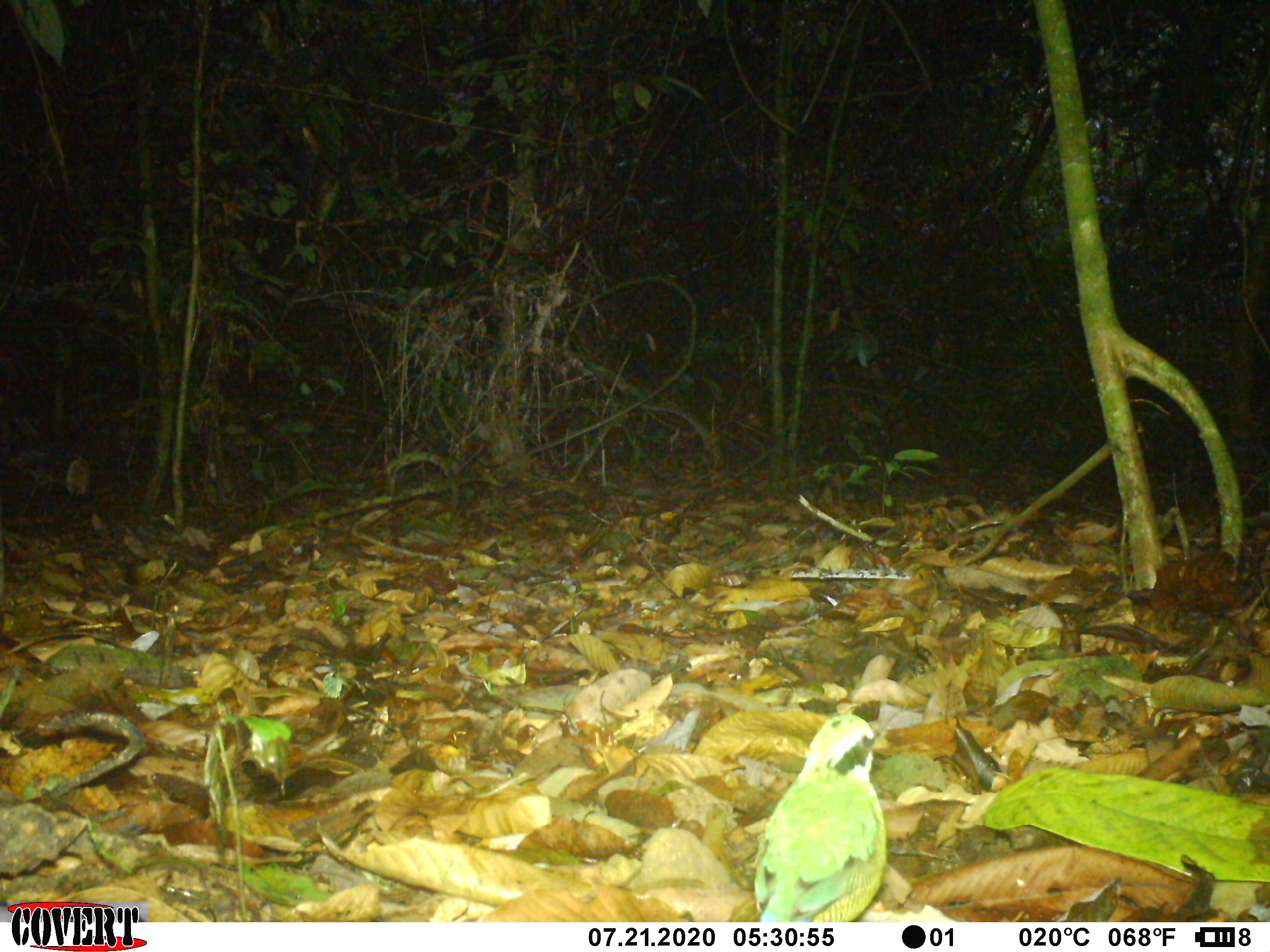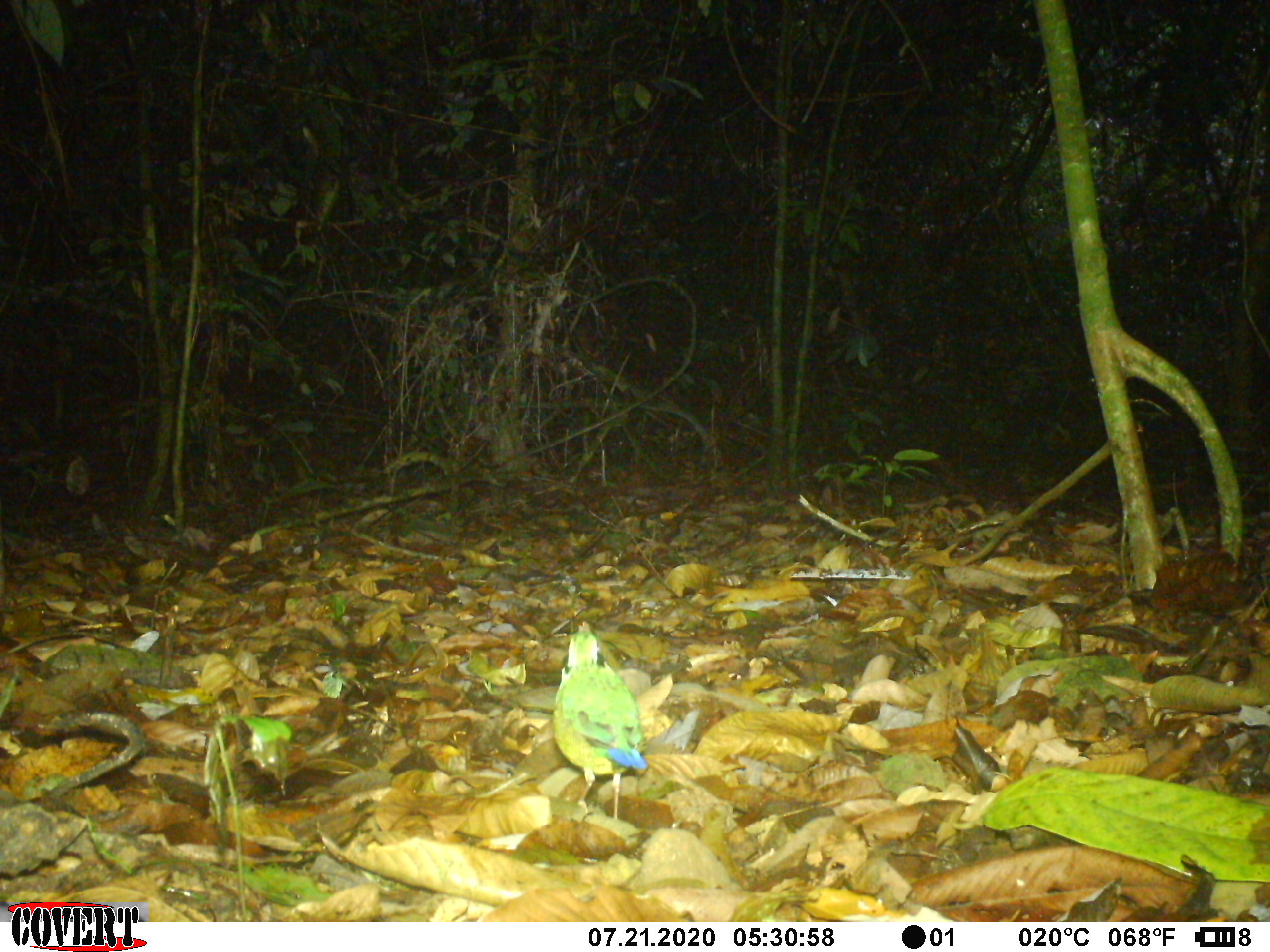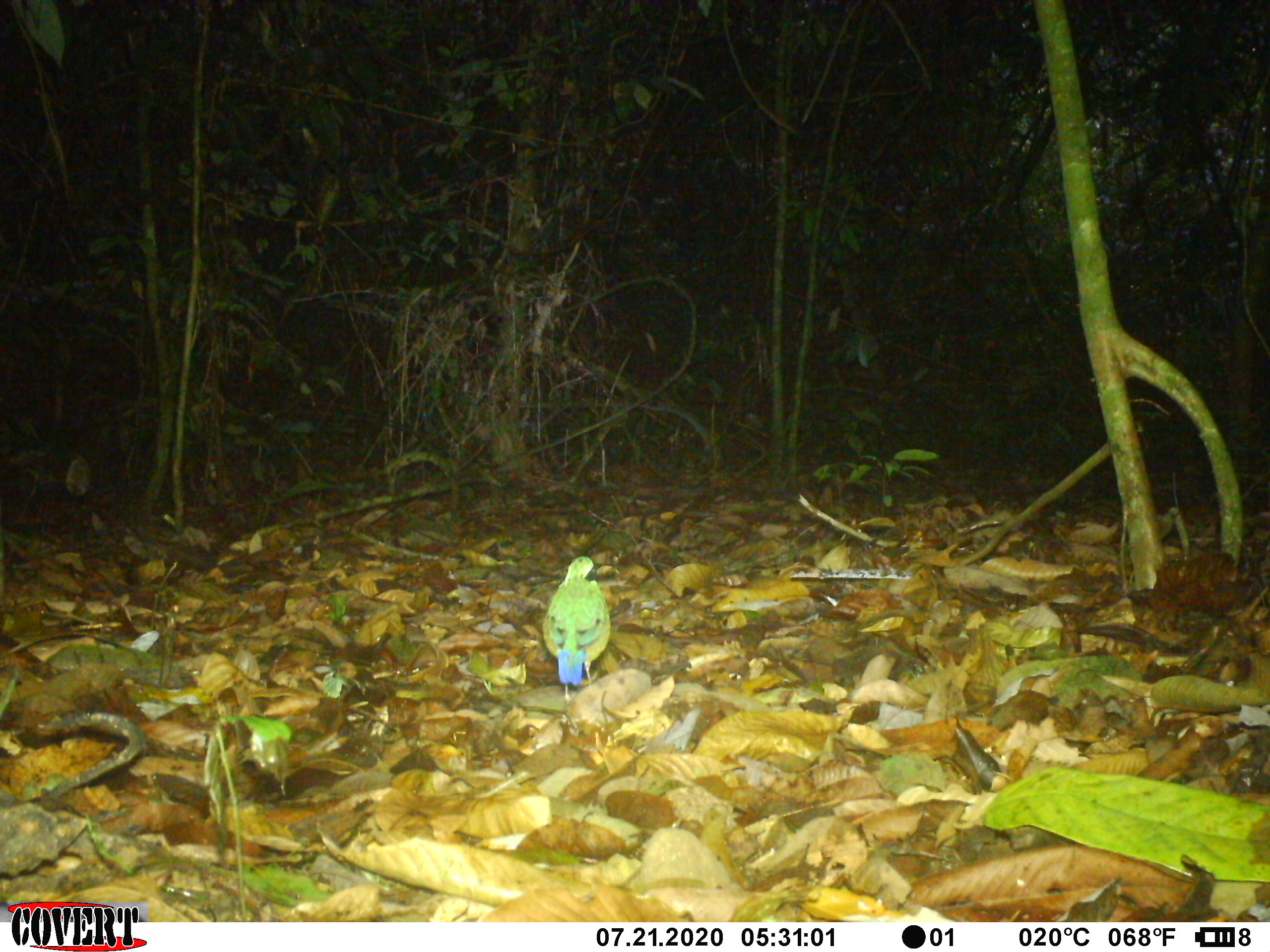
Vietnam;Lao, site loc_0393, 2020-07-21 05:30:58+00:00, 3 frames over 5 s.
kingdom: Animalia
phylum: Chordata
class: Aves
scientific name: Aves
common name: bird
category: unidentified bird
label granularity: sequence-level